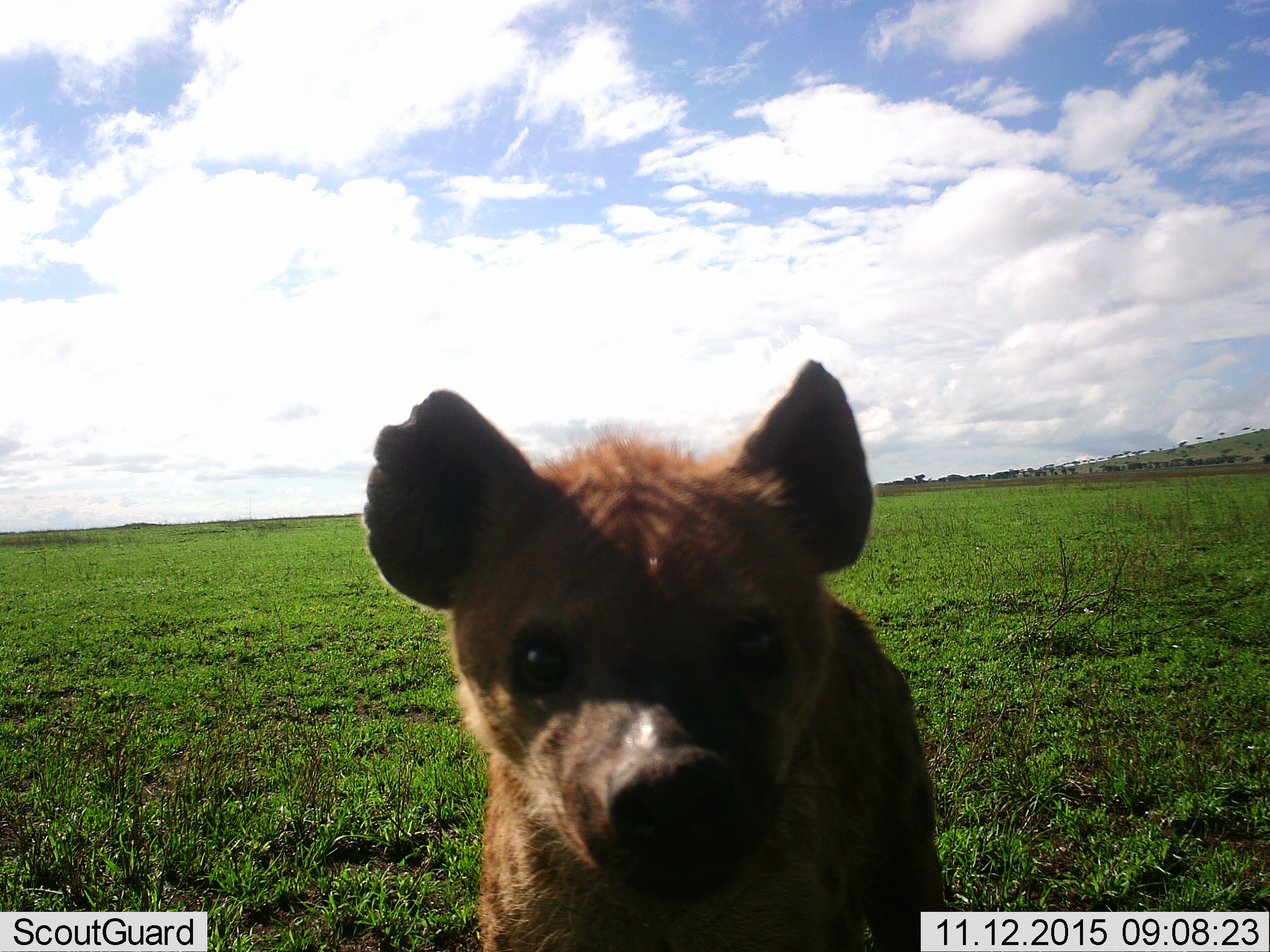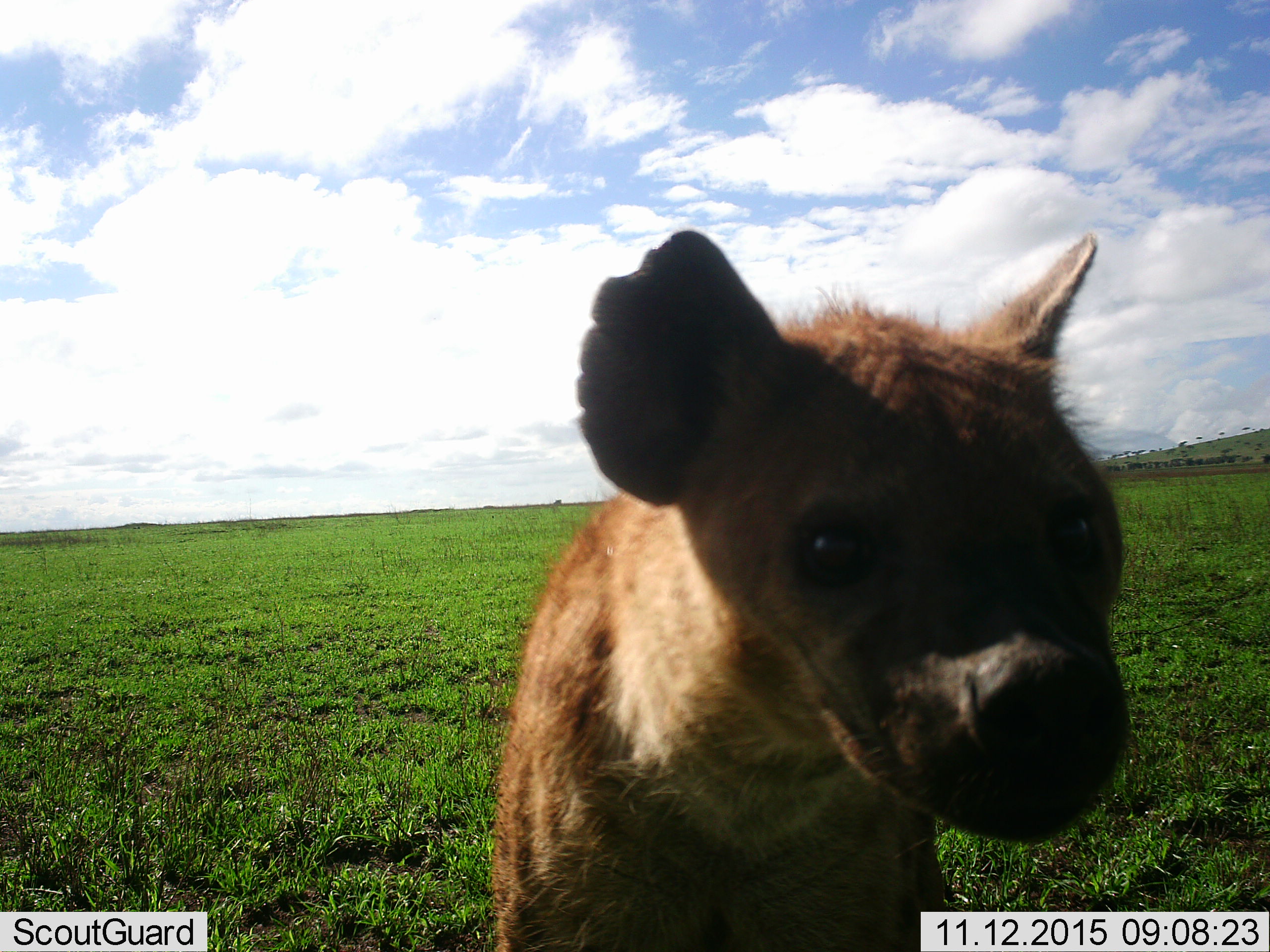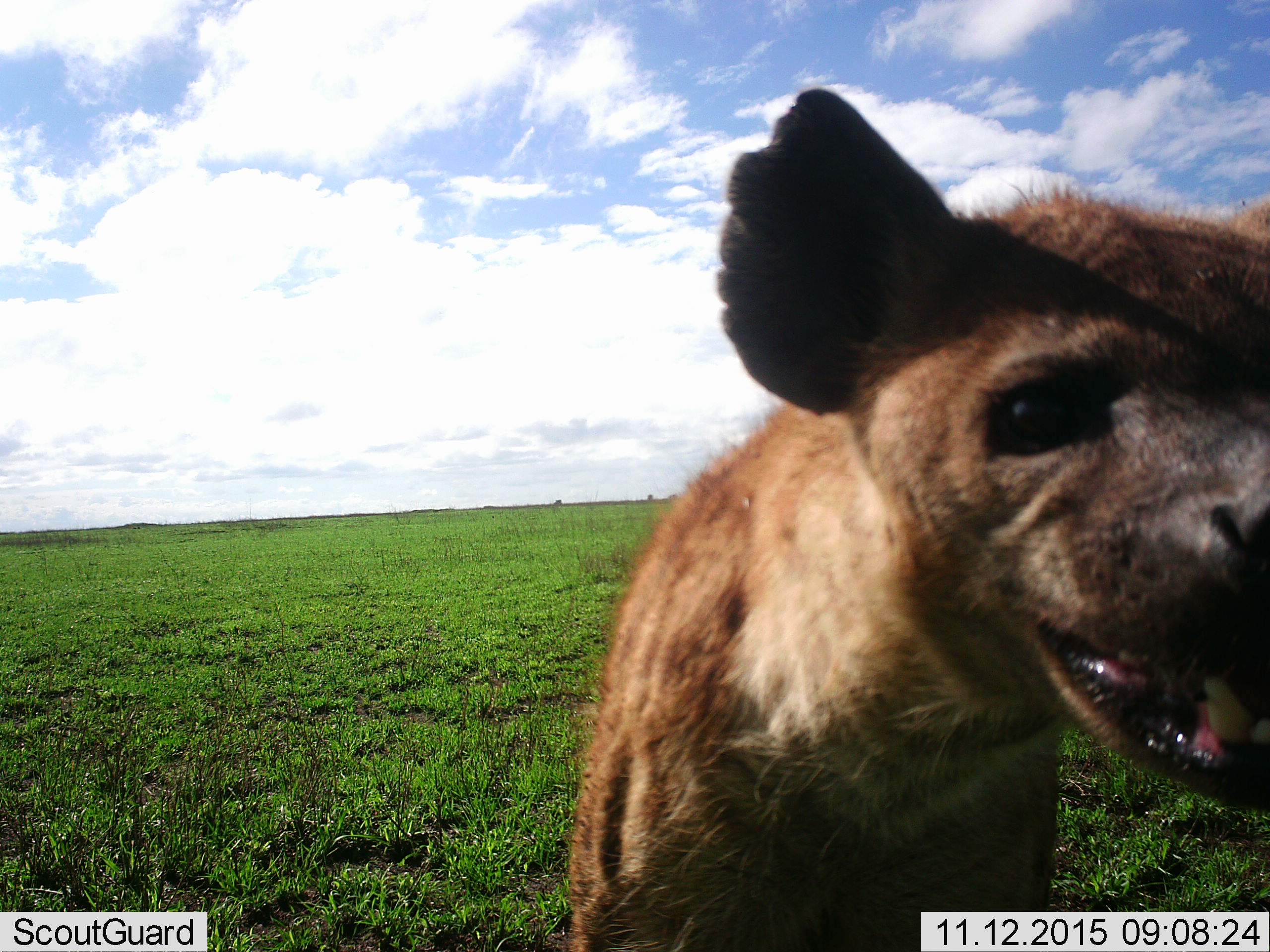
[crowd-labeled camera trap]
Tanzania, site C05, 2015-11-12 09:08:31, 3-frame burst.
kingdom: Animalia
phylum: Chordata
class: Mammalia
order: Carnivora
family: Hyaenidae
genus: Crocuta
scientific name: Crocuta crocuta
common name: spotted hyena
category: hyenaspotted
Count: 1.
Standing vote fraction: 56%.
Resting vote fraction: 0%.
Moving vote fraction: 11%.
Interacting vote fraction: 44%.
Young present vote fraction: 33%.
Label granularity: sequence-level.